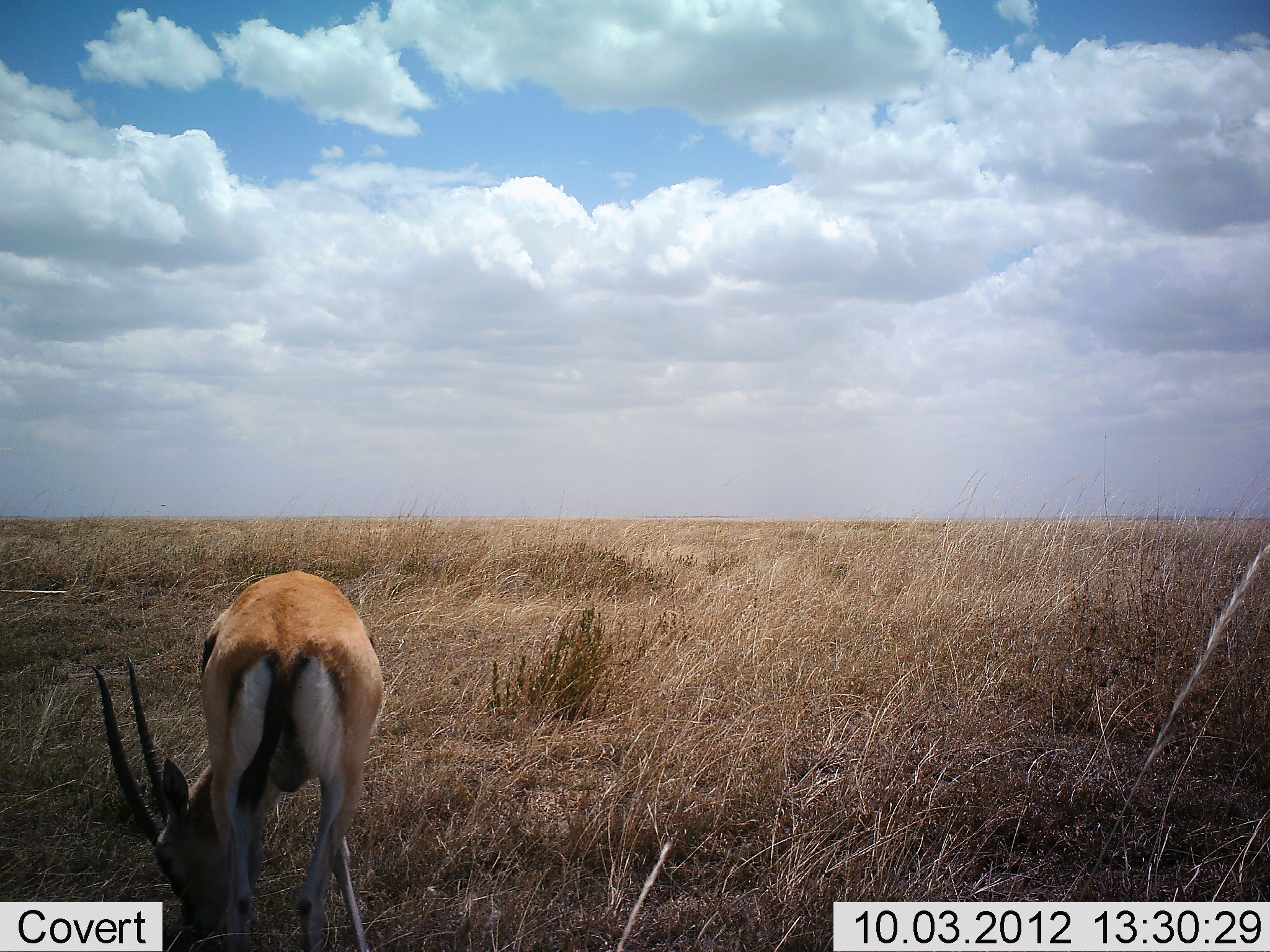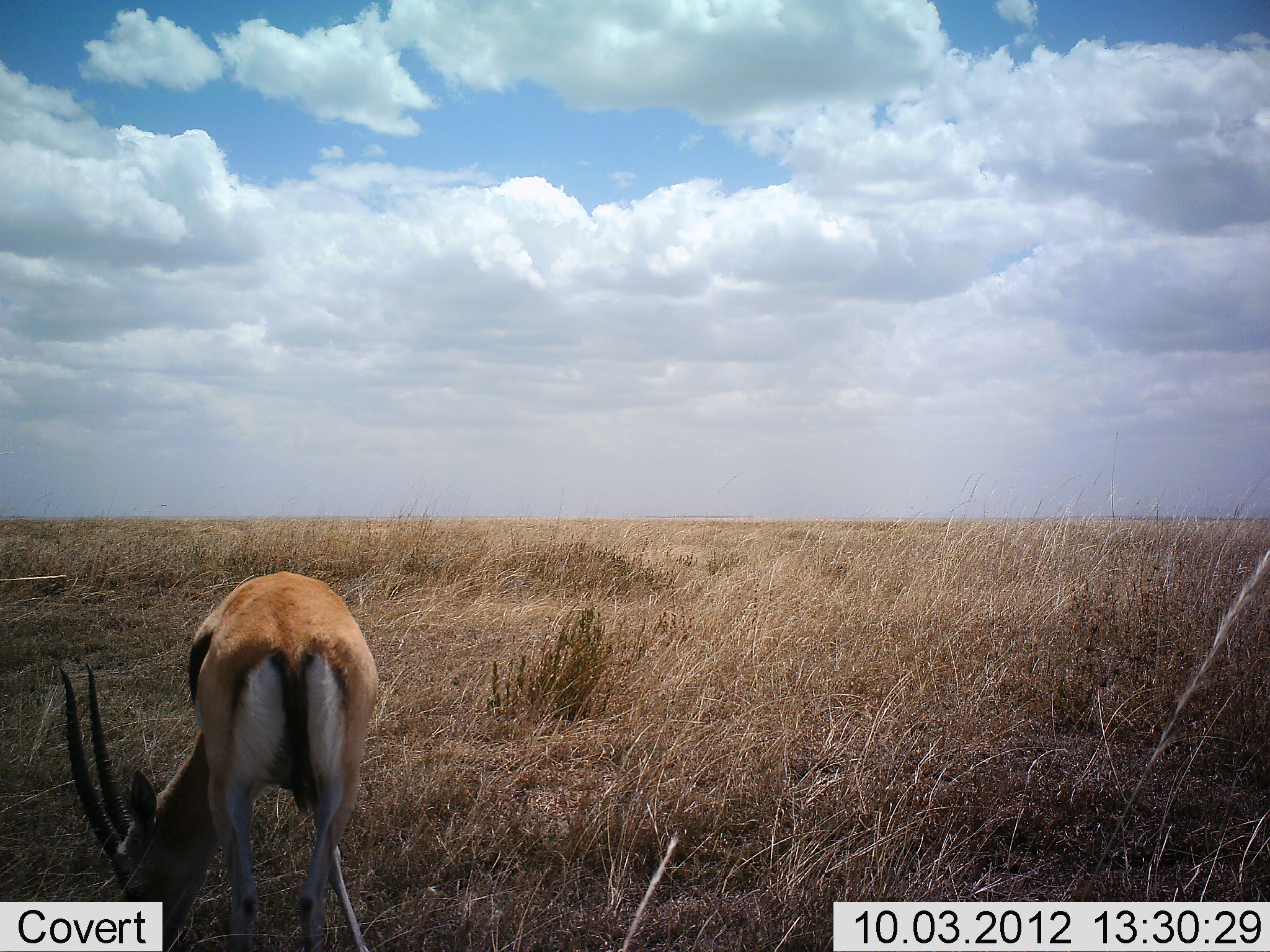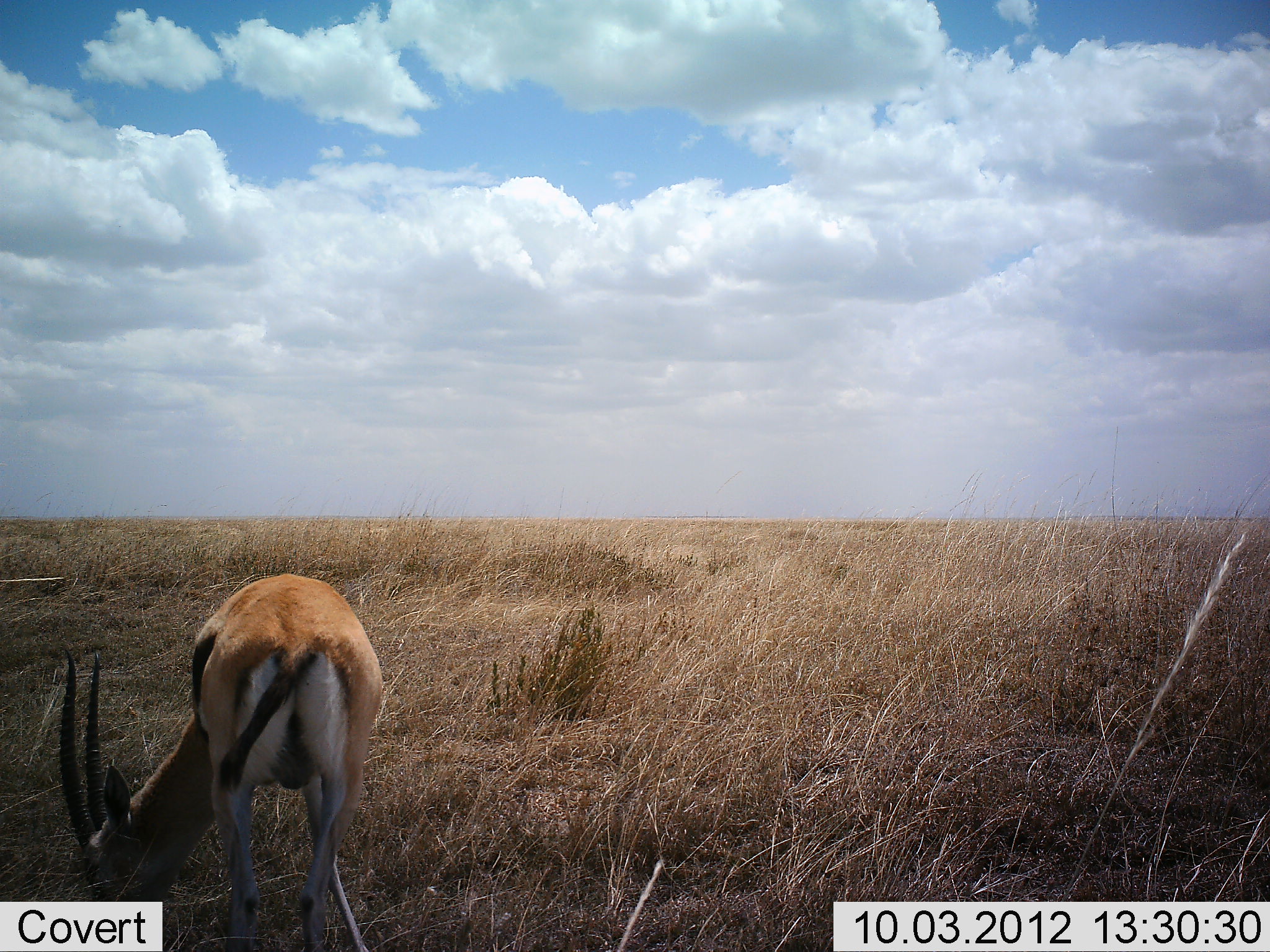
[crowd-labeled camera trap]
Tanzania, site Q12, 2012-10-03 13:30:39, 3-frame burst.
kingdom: Animalia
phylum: Chordata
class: Mammalia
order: Artiodactyla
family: Bovidae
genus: Eudorcas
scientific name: Eudorcas thomsonii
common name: thomson's gazelle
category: gazellethomsons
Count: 1.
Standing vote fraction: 25%.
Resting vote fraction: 0%.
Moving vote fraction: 0%.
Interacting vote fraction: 0%.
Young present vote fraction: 0%.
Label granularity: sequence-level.